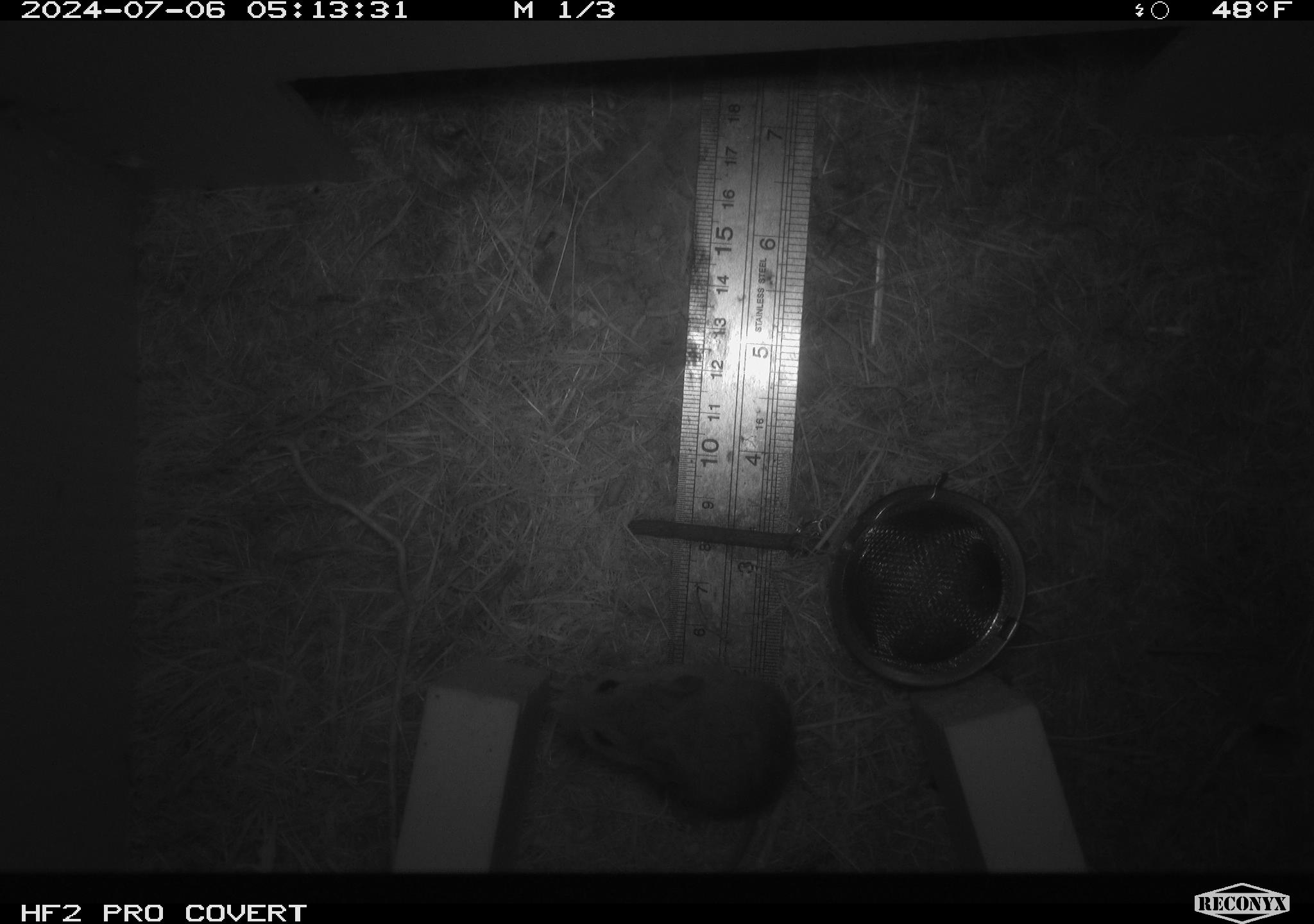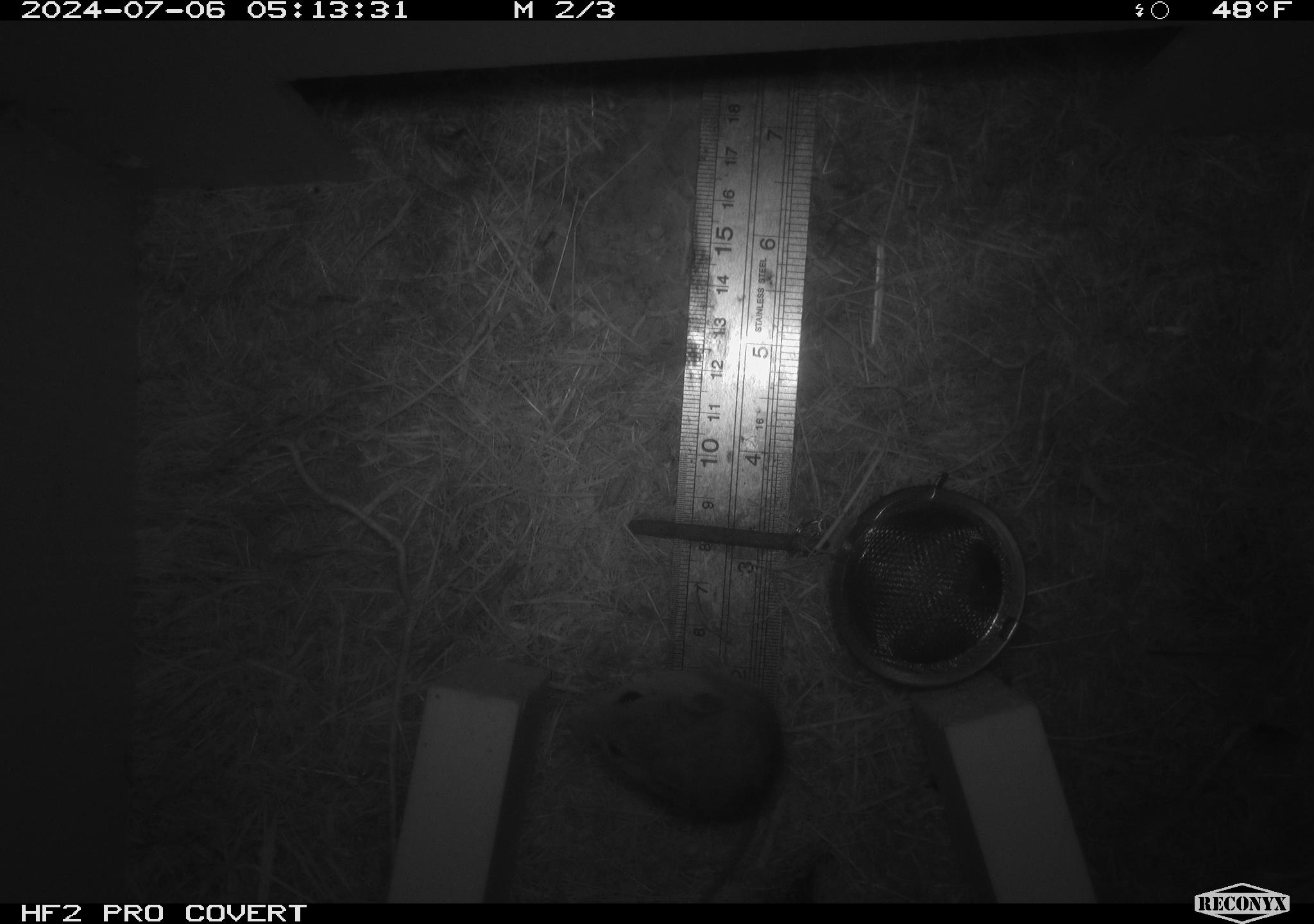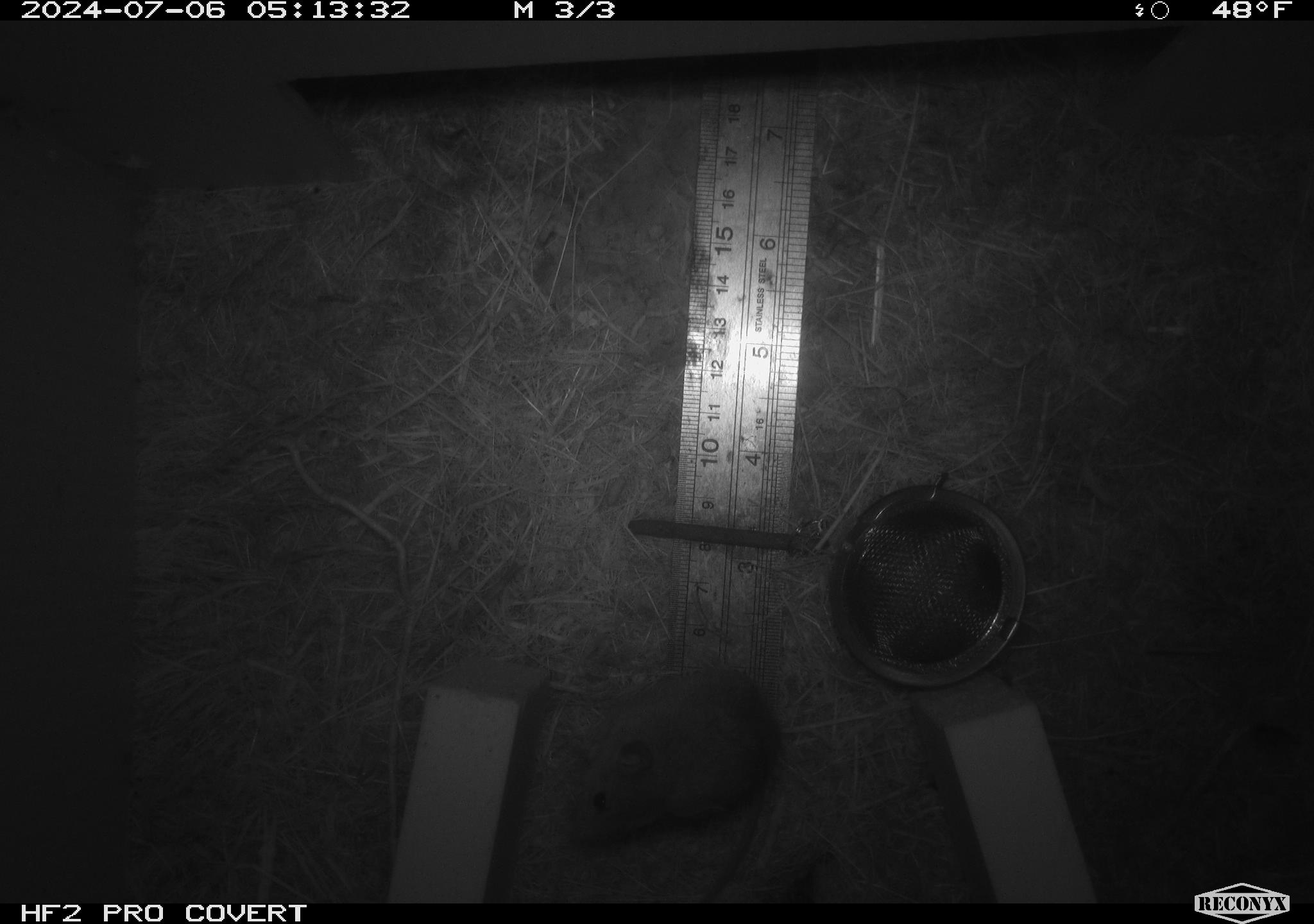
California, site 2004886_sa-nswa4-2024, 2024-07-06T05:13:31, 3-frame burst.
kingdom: Animalia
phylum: Arthropoda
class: Malacostraca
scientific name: Malacostraca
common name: amphipods, crabs, isopods, krill, lobsters and shrimps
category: malacostracan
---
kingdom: Animalia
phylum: Chordata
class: Mammalia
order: Rodentia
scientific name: Rodentia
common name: mouse species